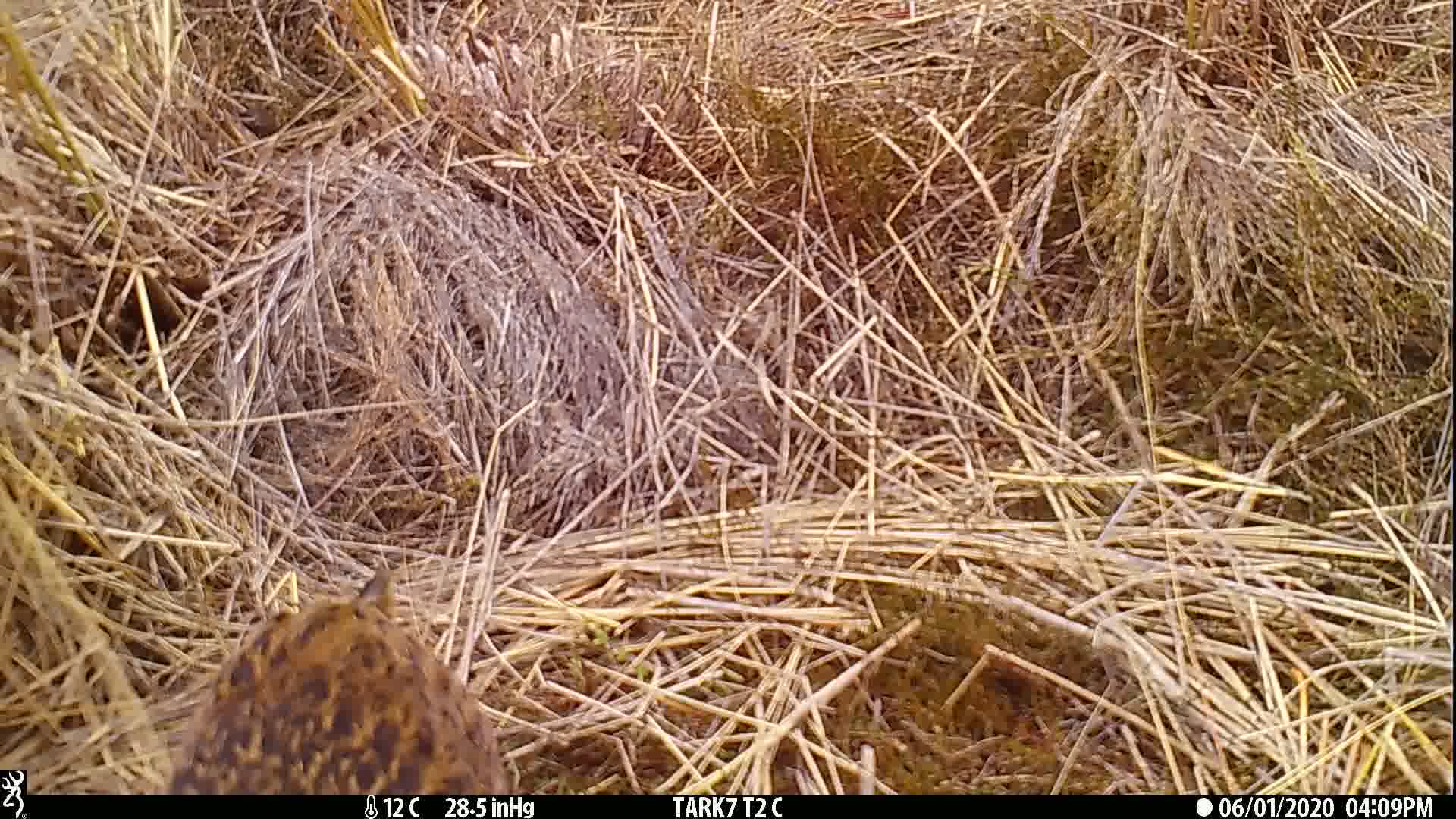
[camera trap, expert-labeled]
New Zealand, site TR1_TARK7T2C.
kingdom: Animalia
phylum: Chordata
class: Aves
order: Gruiformes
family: Rallidae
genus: Gallirallus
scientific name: Gallirallus australis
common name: weka